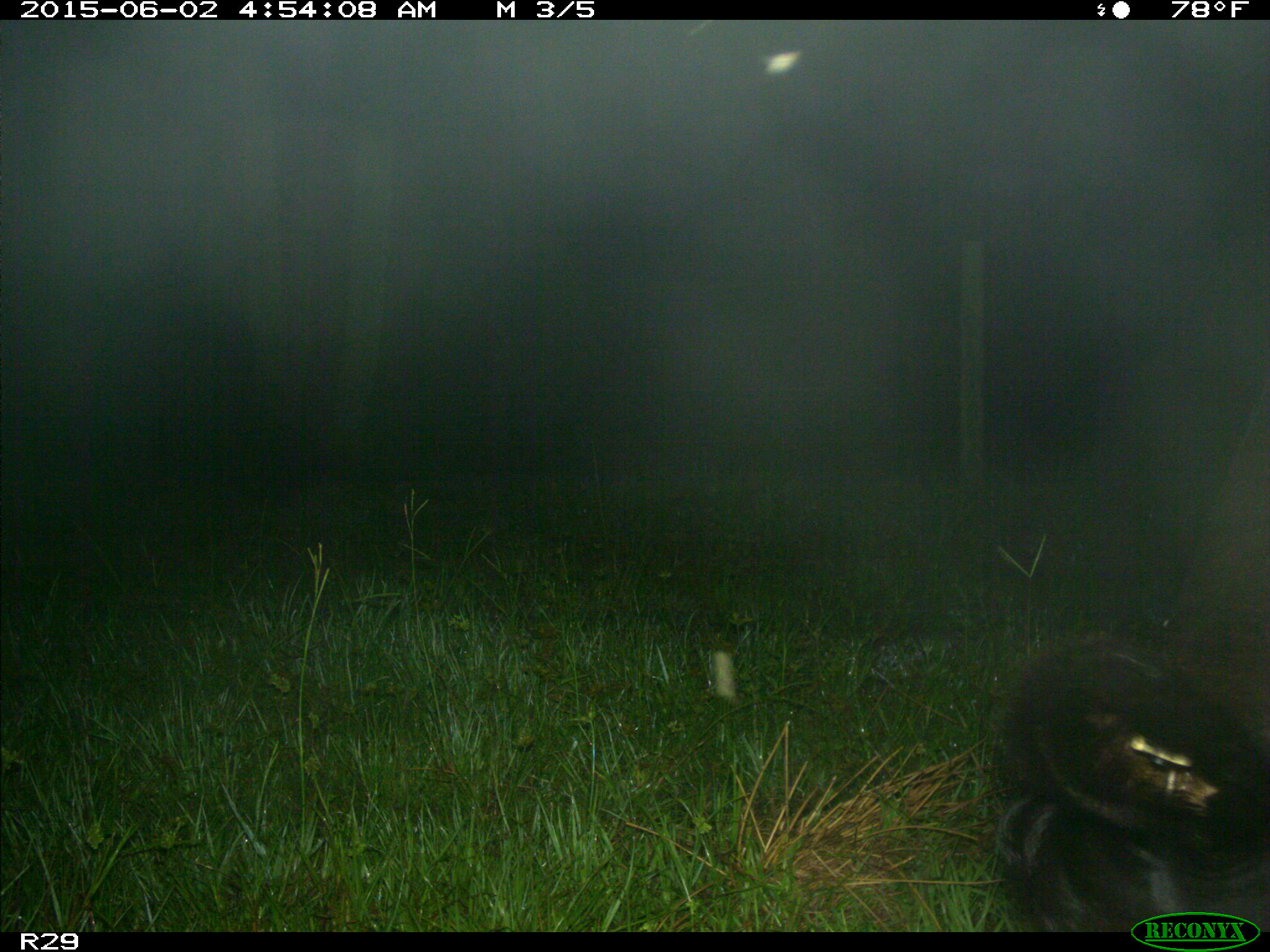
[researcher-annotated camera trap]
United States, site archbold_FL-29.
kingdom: Animalia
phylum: Chordata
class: Mammalia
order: Artiodactyla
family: Bovidae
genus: Bos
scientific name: Bos taurus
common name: domestic cow